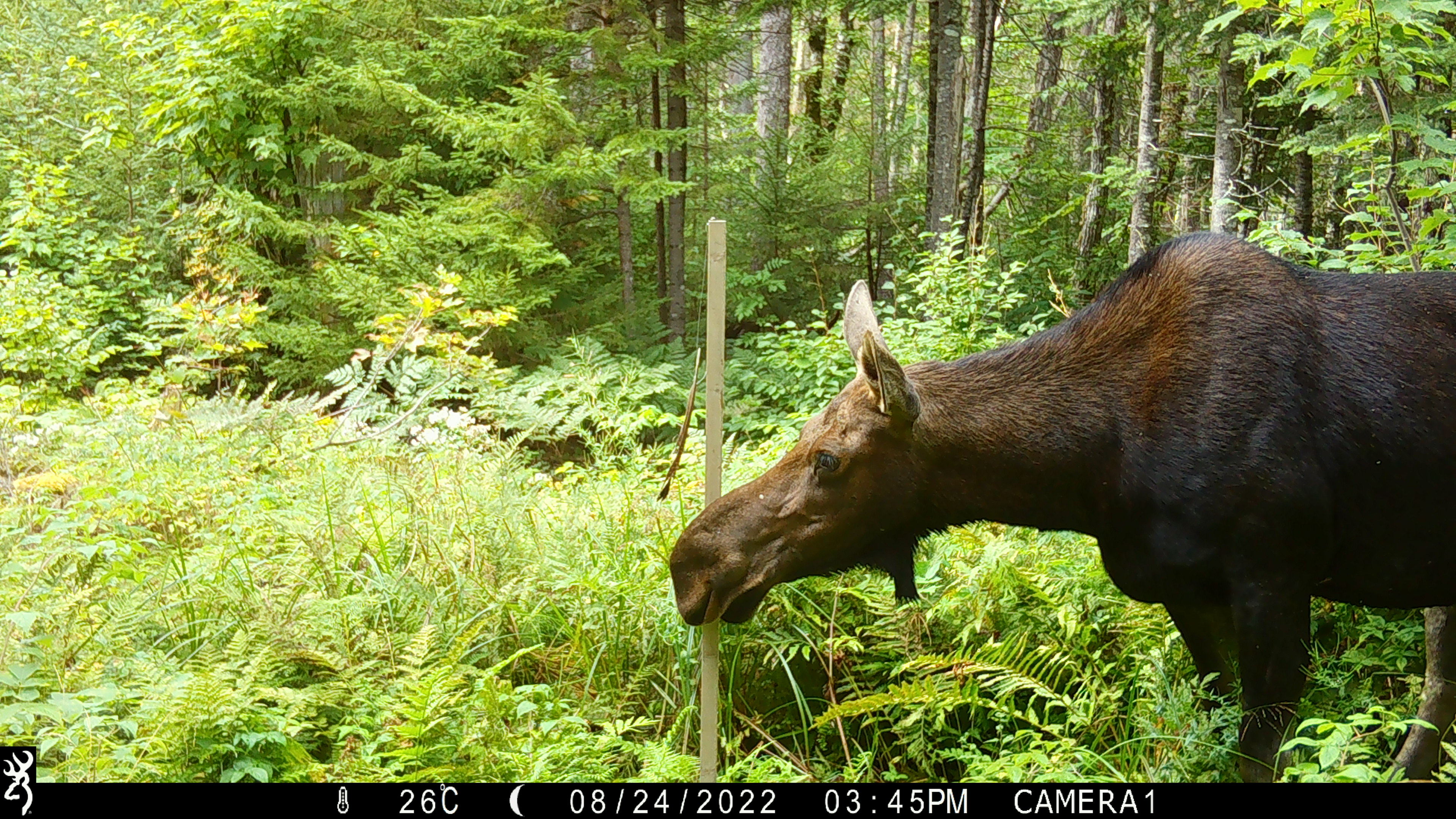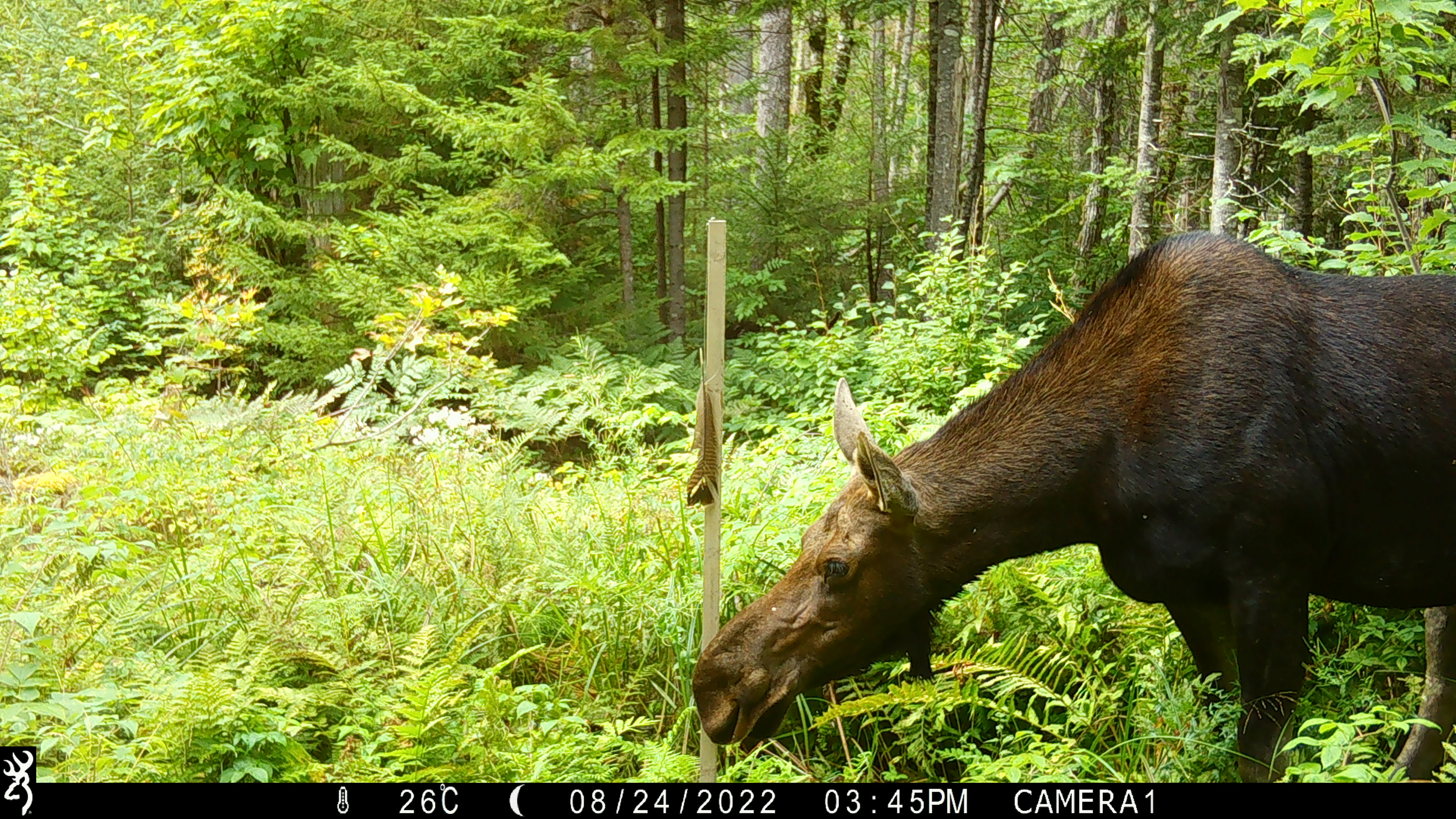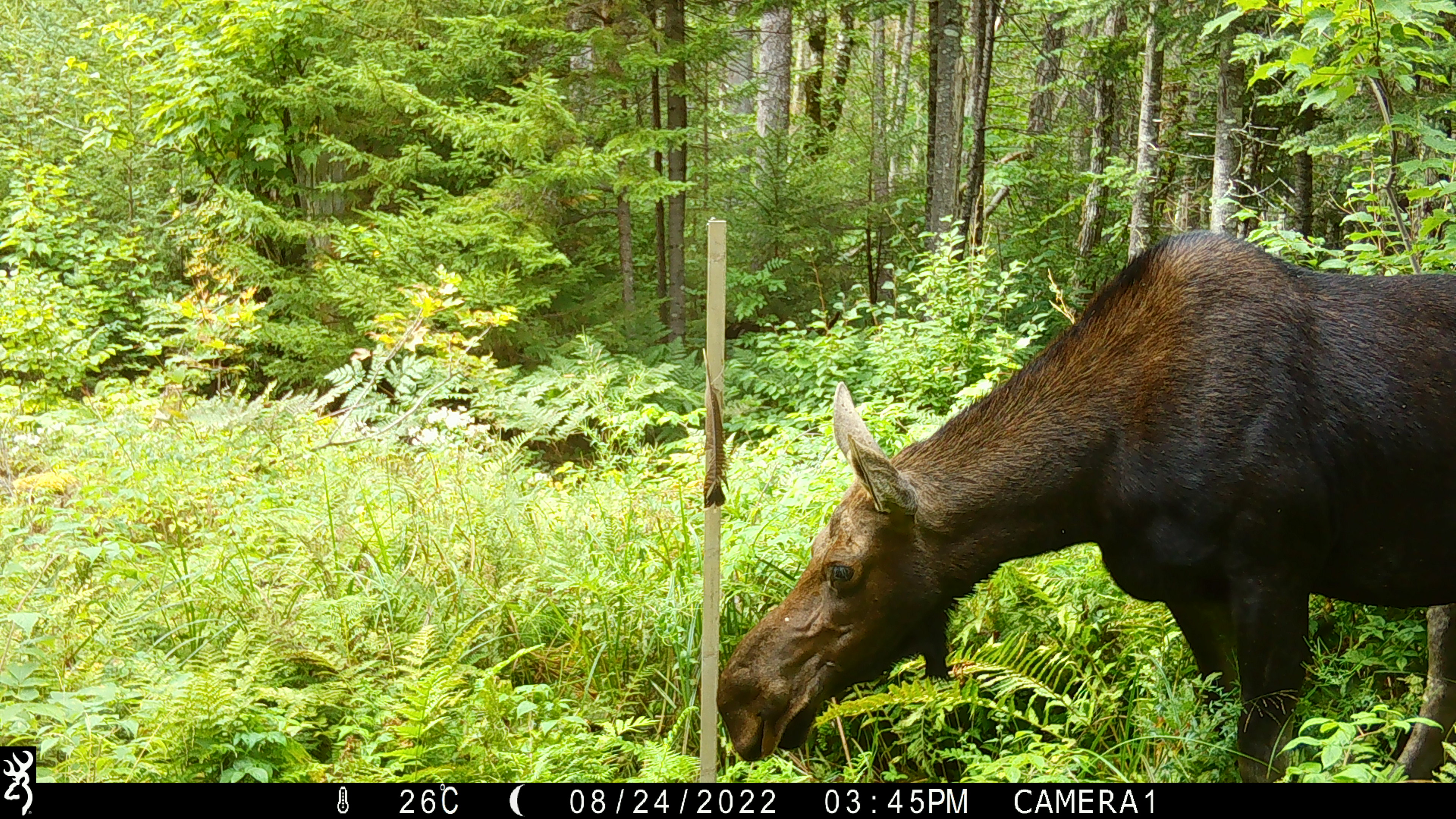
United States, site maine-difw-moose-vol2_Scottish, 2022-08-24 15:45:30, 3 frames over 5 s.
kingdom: Animalia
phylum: Chordata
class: Mammalia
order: Artiodactyla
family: Cervidae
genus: Alces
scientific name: Alces alces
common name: moose